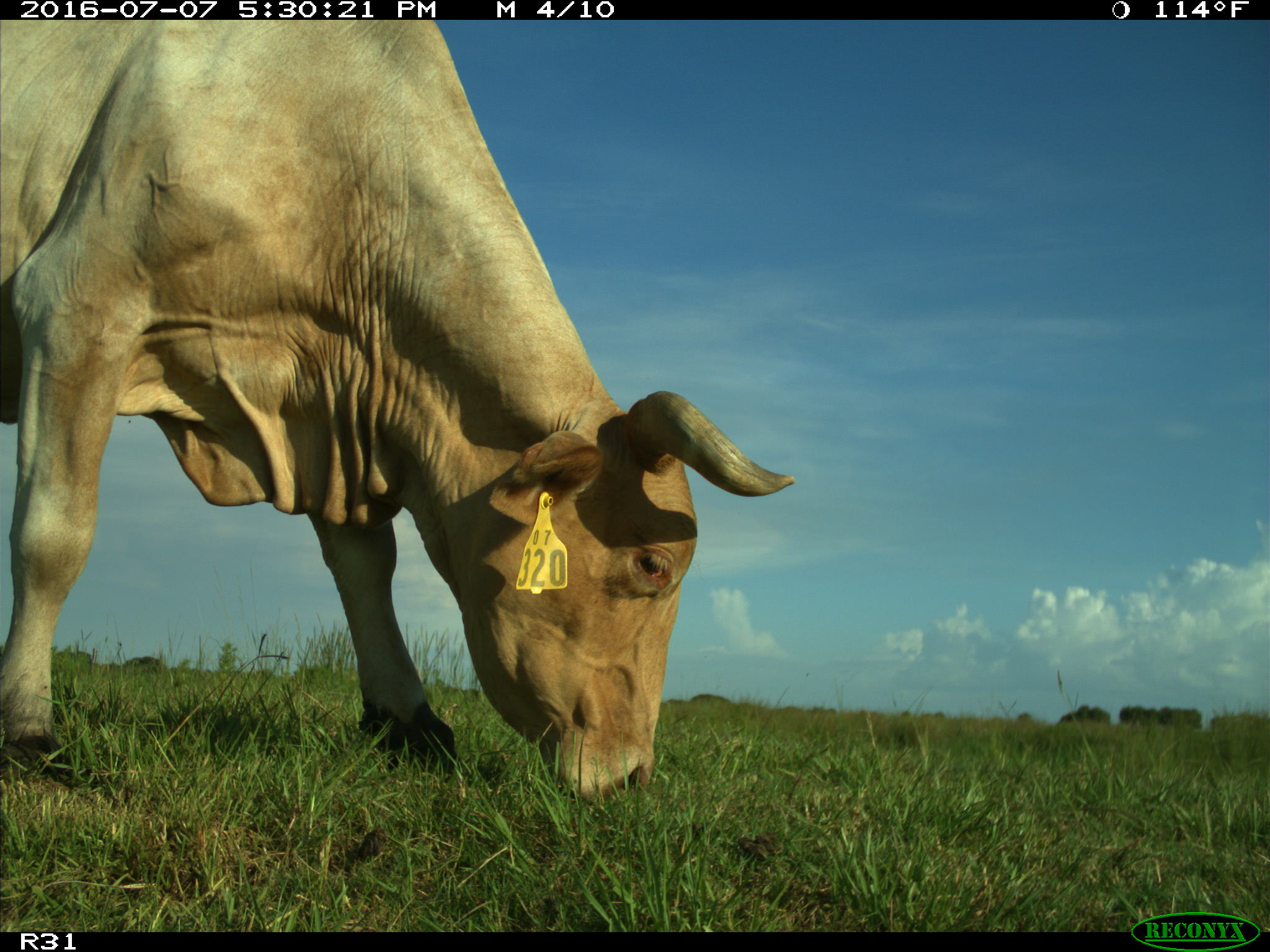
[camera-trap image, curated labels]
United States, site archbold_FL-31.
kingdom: Animalia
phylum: Chordata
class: Mammalia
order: Artiodactyla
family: Bovidae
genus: Bos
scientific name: Bos taurus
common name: domestic cow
Bos taurus (domestic cow).